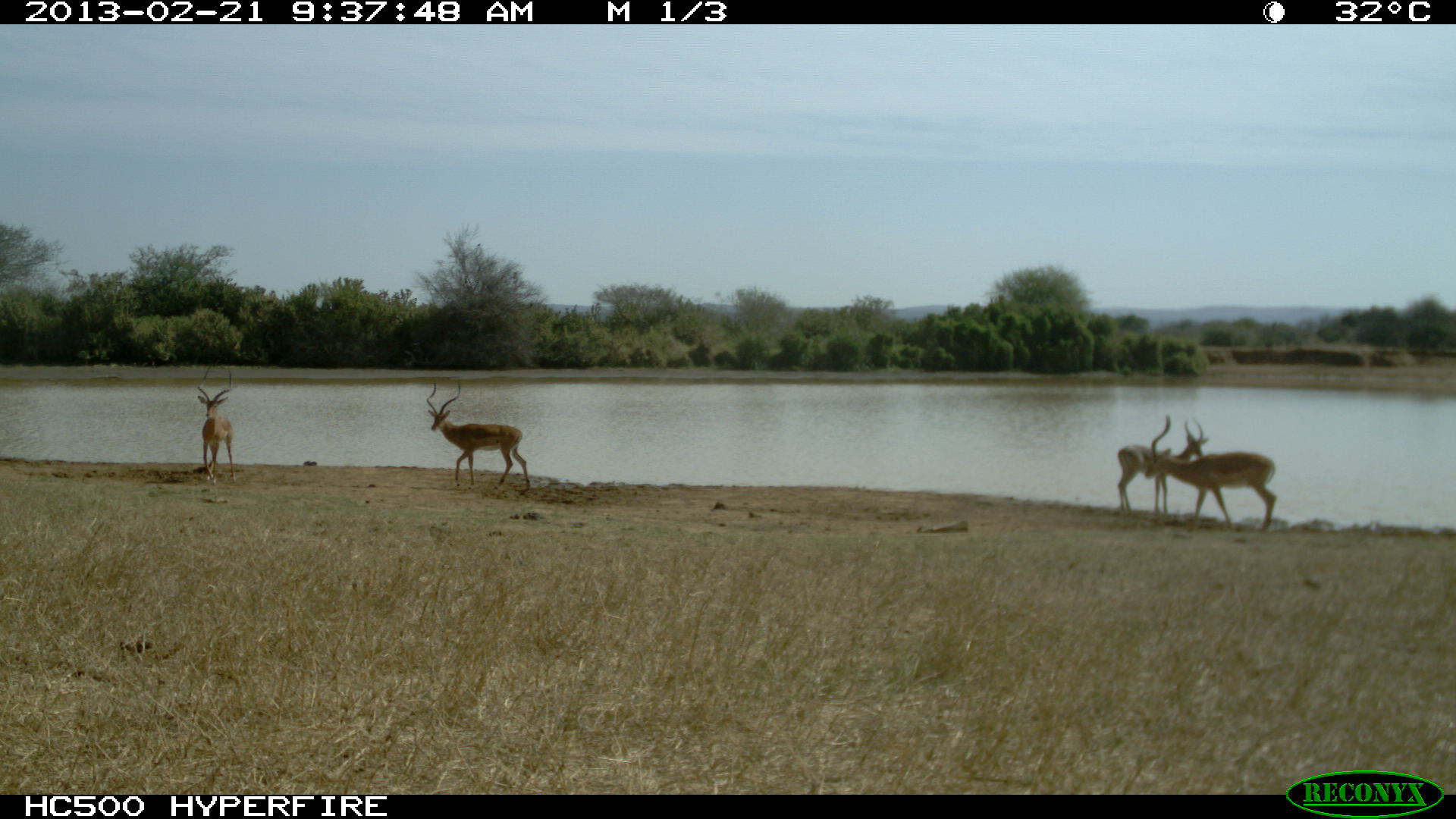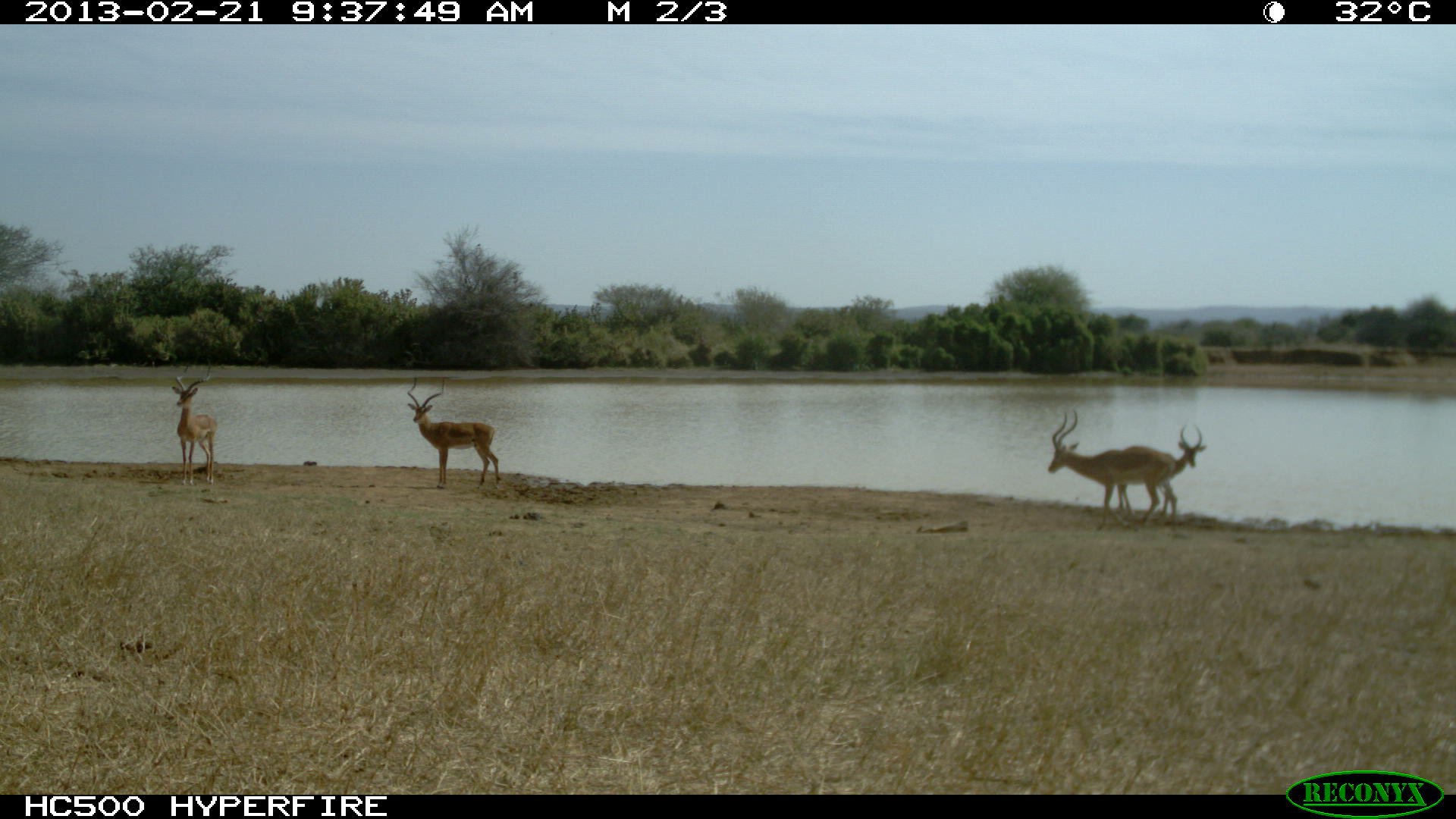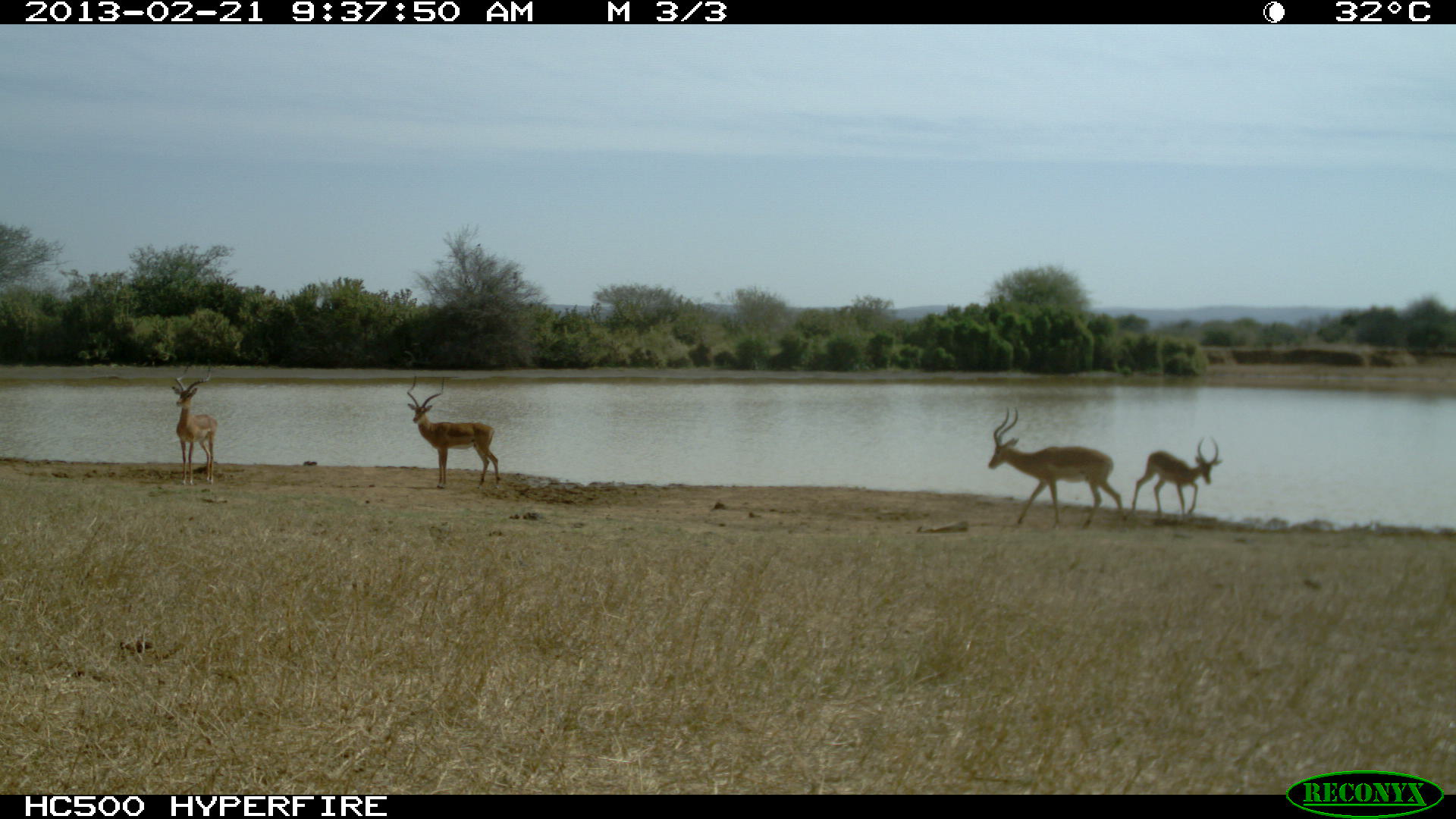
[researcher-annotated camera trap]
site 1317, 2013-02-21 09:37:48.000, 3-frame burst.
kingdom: Animalia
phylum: Chordata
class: Mammalia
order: Artiodactyla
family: Bovidae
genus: Aepyceros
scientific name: Aepyceros melampus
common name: impala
Aepyceros melampus (impala), count 4.